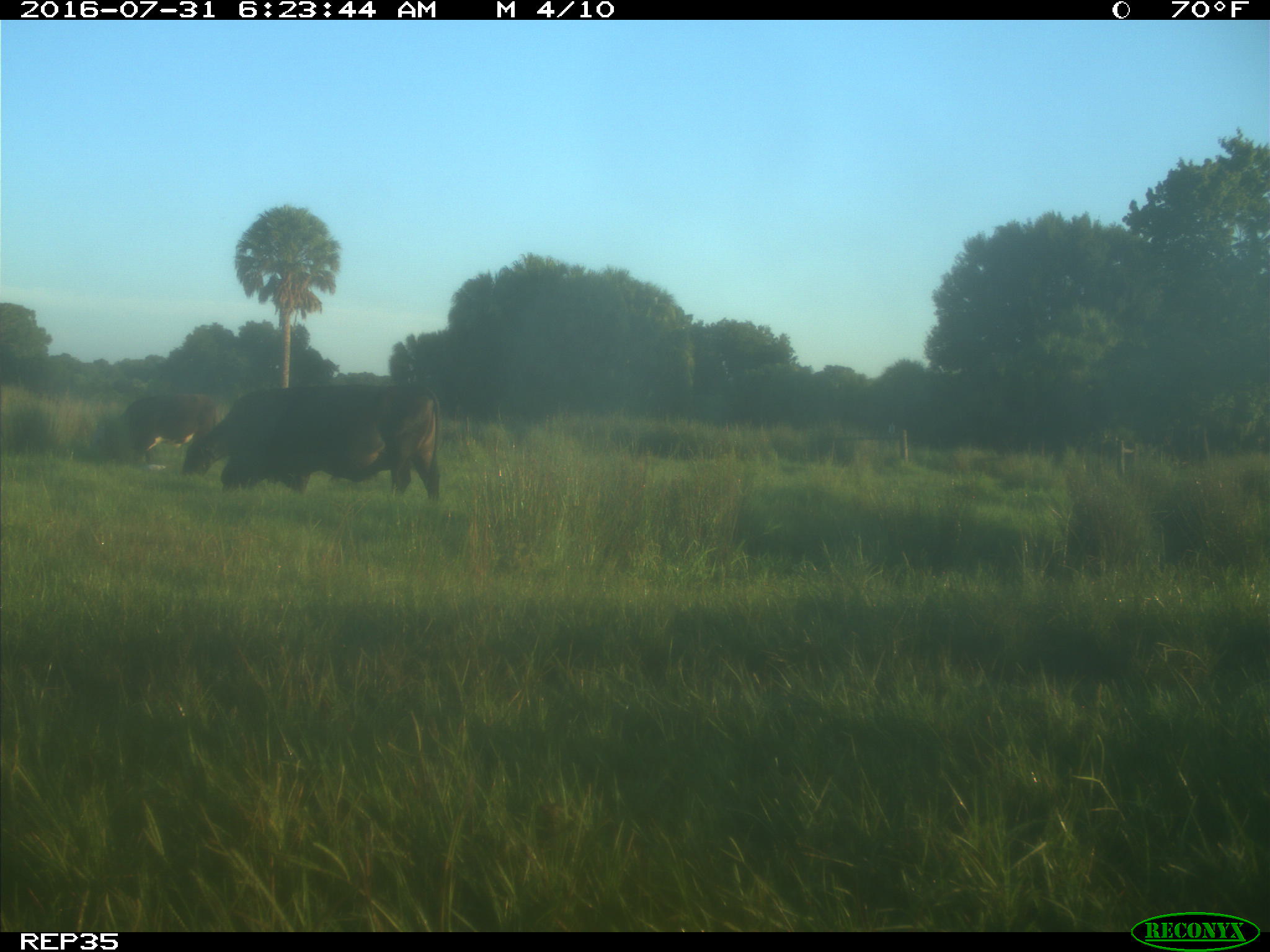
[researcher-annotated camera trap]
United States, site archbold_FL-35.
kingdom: Animalia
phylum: Chordata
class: Mammalia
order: Artiodactyla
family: Bovidae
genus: Bos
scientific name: Bos taurus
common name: domestic cow